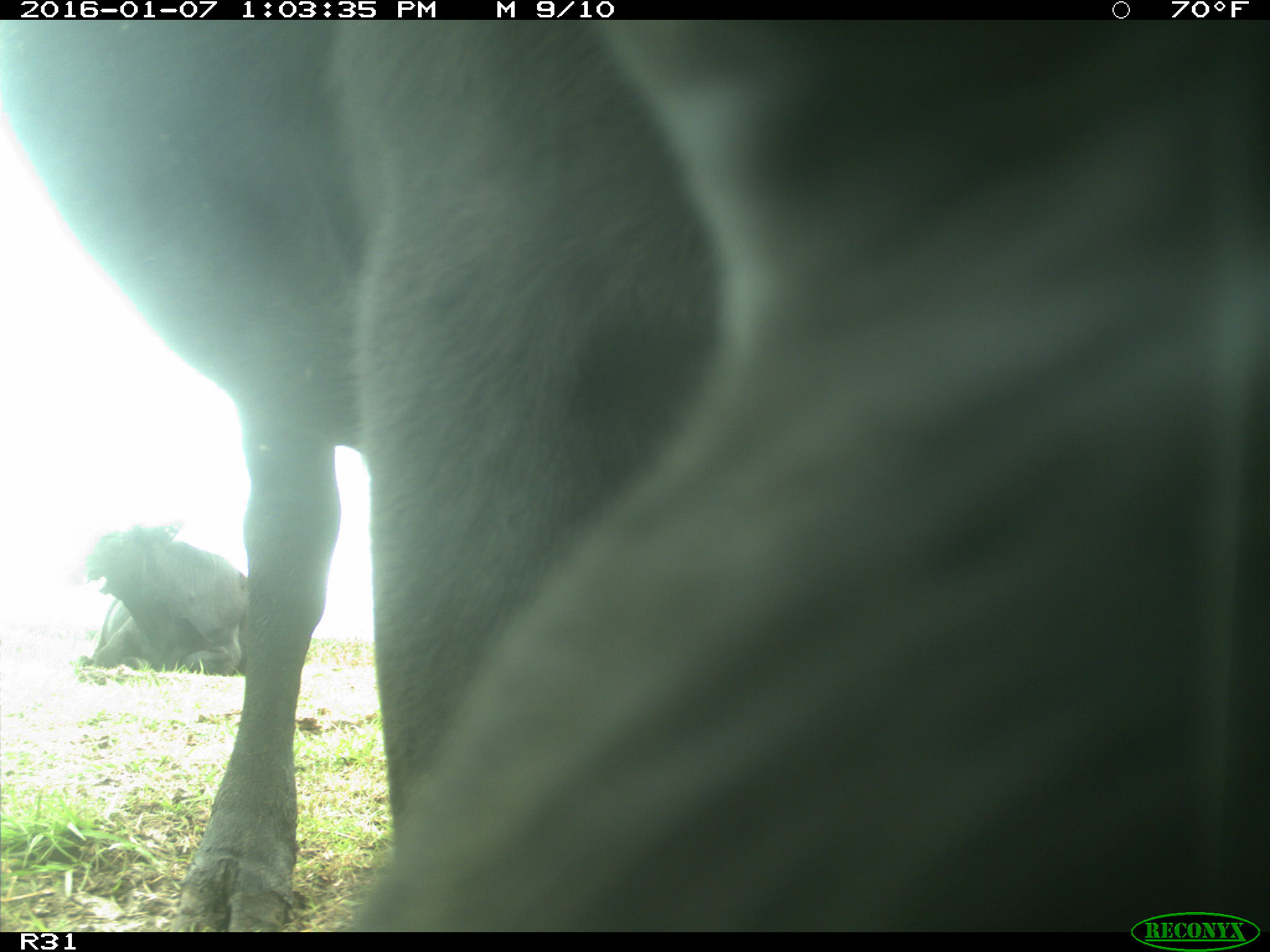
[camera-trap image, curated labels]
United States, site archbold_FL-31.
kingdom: Animalia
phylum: Chordata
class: Mammalia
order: Artiodactyla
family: Bovidae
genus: Bos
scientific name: Bos taurus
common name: domestic cow